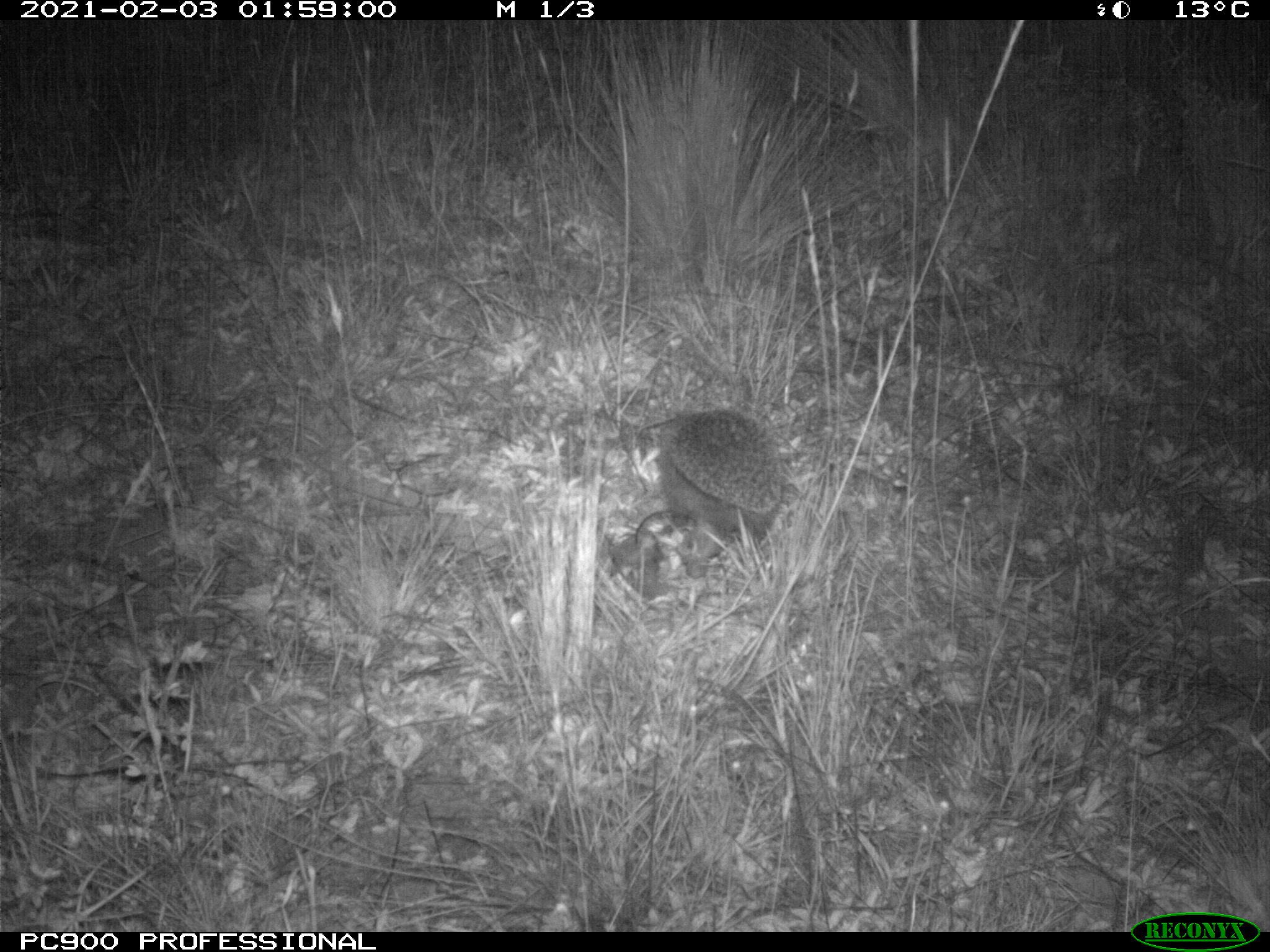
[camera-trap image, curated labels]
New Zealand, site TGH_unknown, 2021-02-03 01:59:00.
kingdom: Animalia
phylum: Chordata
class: Mammalia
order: Eulipotyphla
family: Erinaceidae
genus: Erinaceus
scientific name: Erinaceus europaeus europaeus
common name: european hedgehog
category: hedgehog